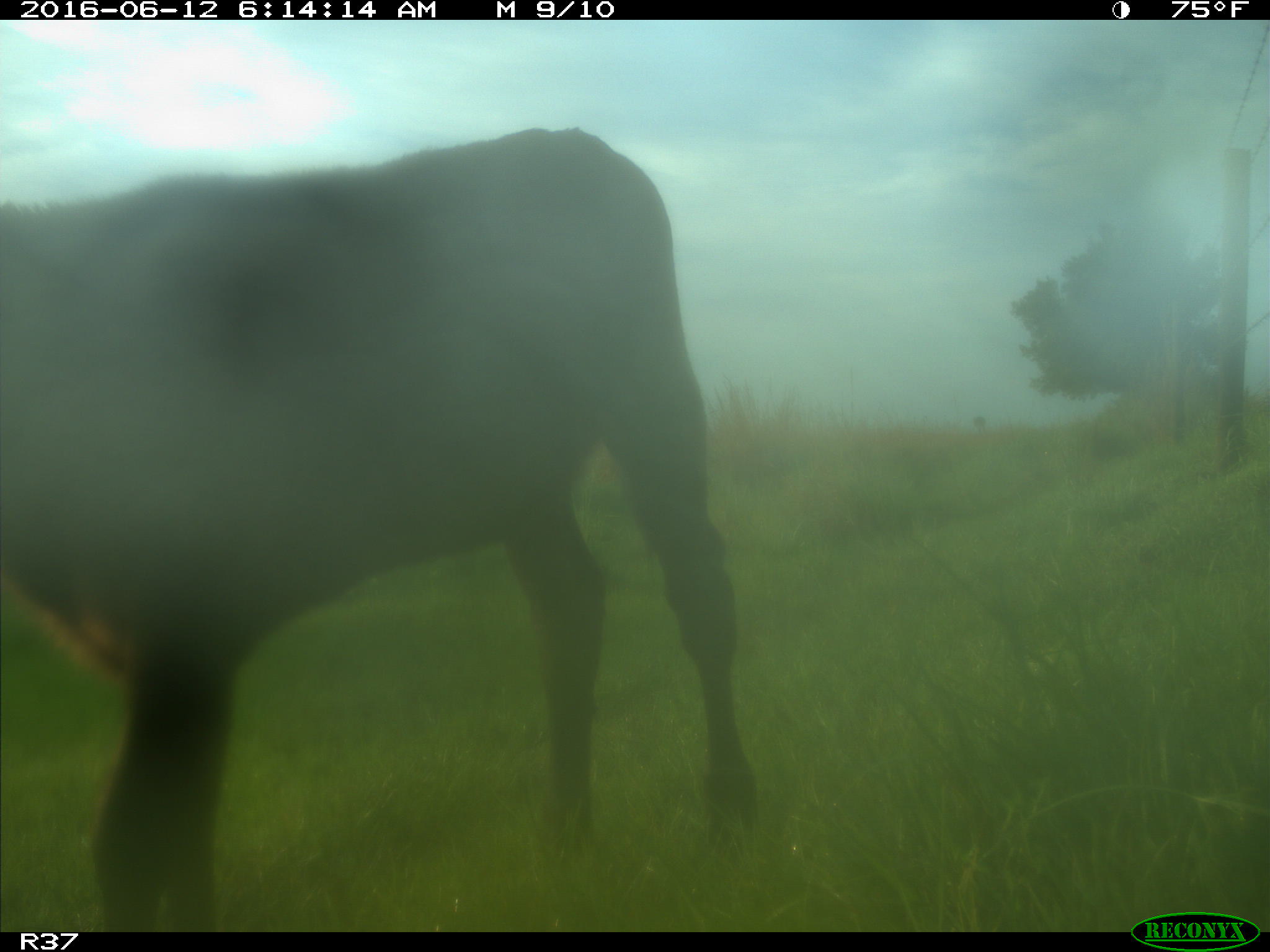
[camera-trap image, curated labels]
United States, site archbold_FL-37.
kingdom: Animalia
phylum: Chordata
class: Mammalia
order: Artiodactyla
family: Bovidae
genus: Bos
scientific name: Bos taurus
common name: domestic cow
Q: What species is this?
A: Bos taurus (domestic cow).